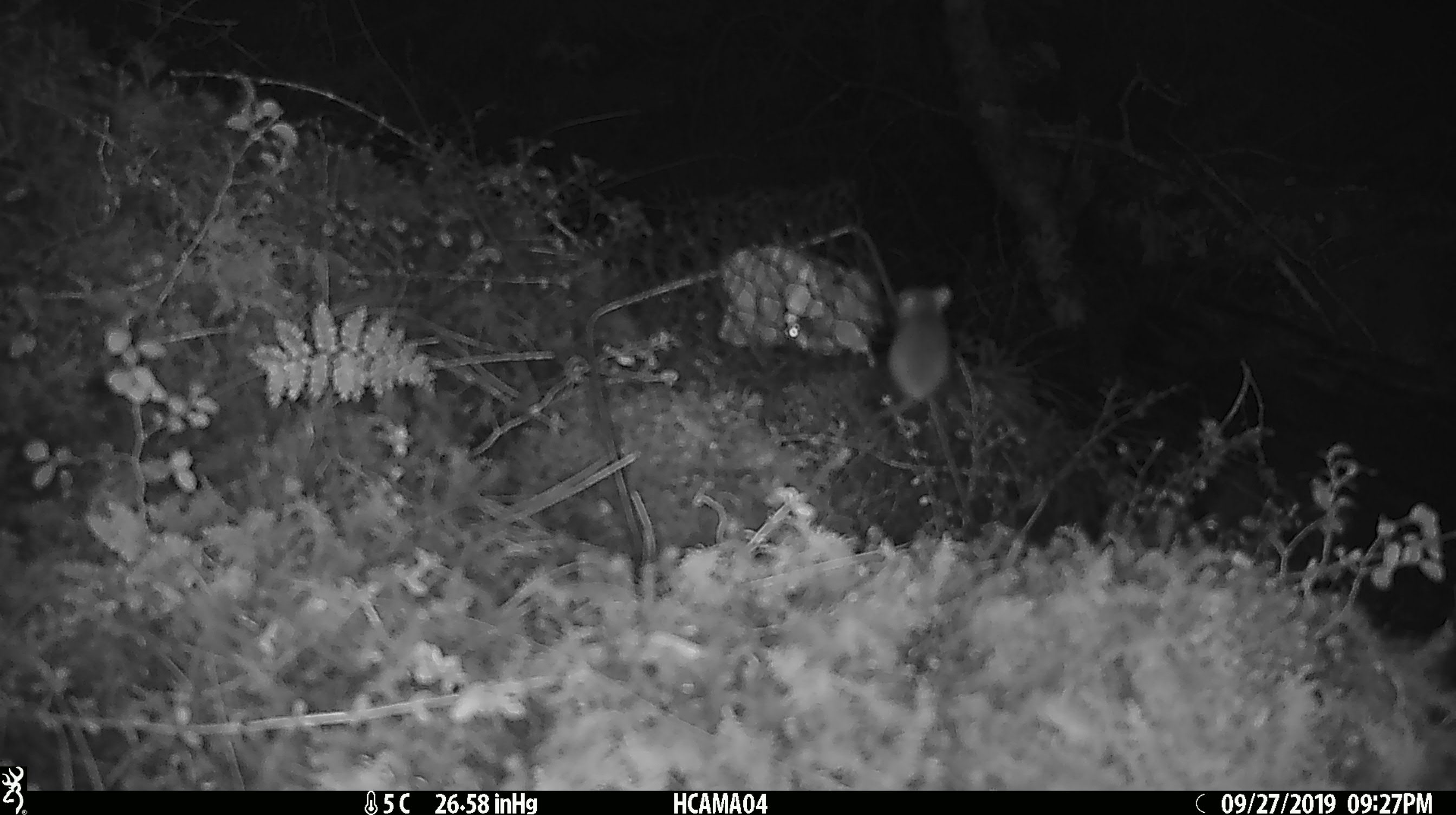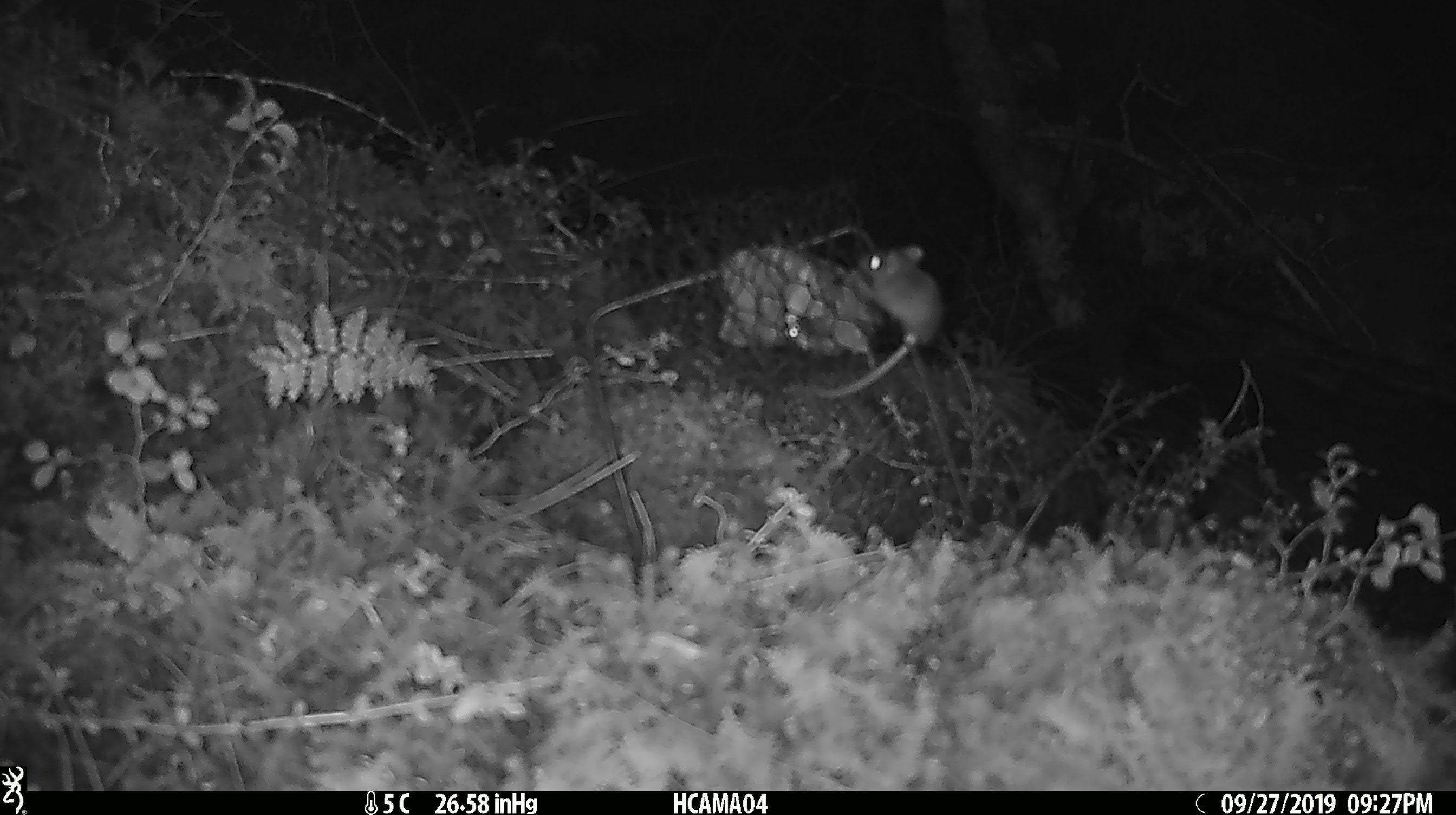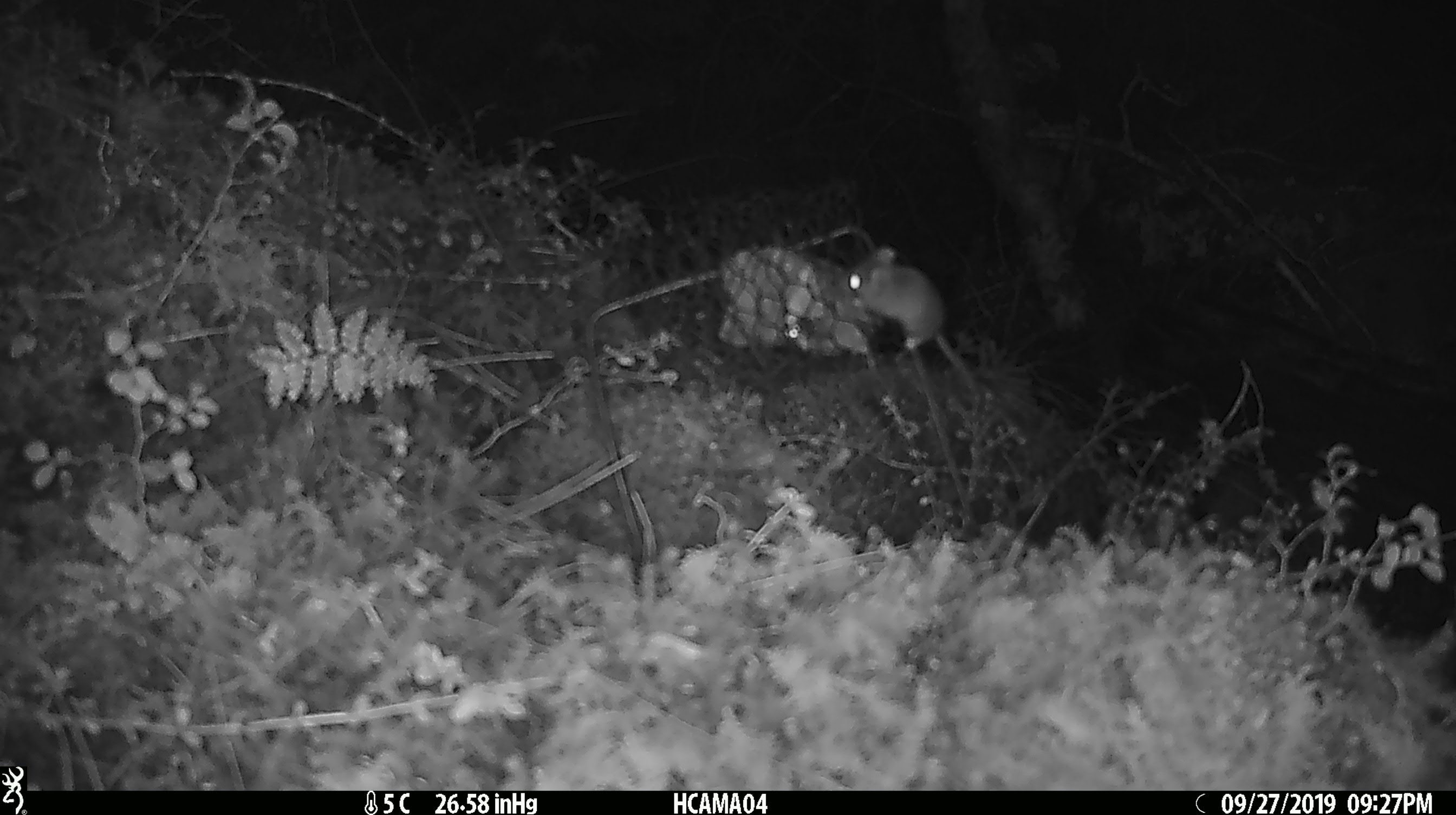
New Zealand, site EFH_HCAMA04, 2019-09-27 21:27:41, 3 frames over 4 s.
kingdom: Animalia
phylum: Chordata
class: Mammalia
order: Rodentia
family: Muridae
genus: Mus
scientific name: Mus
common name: mouse